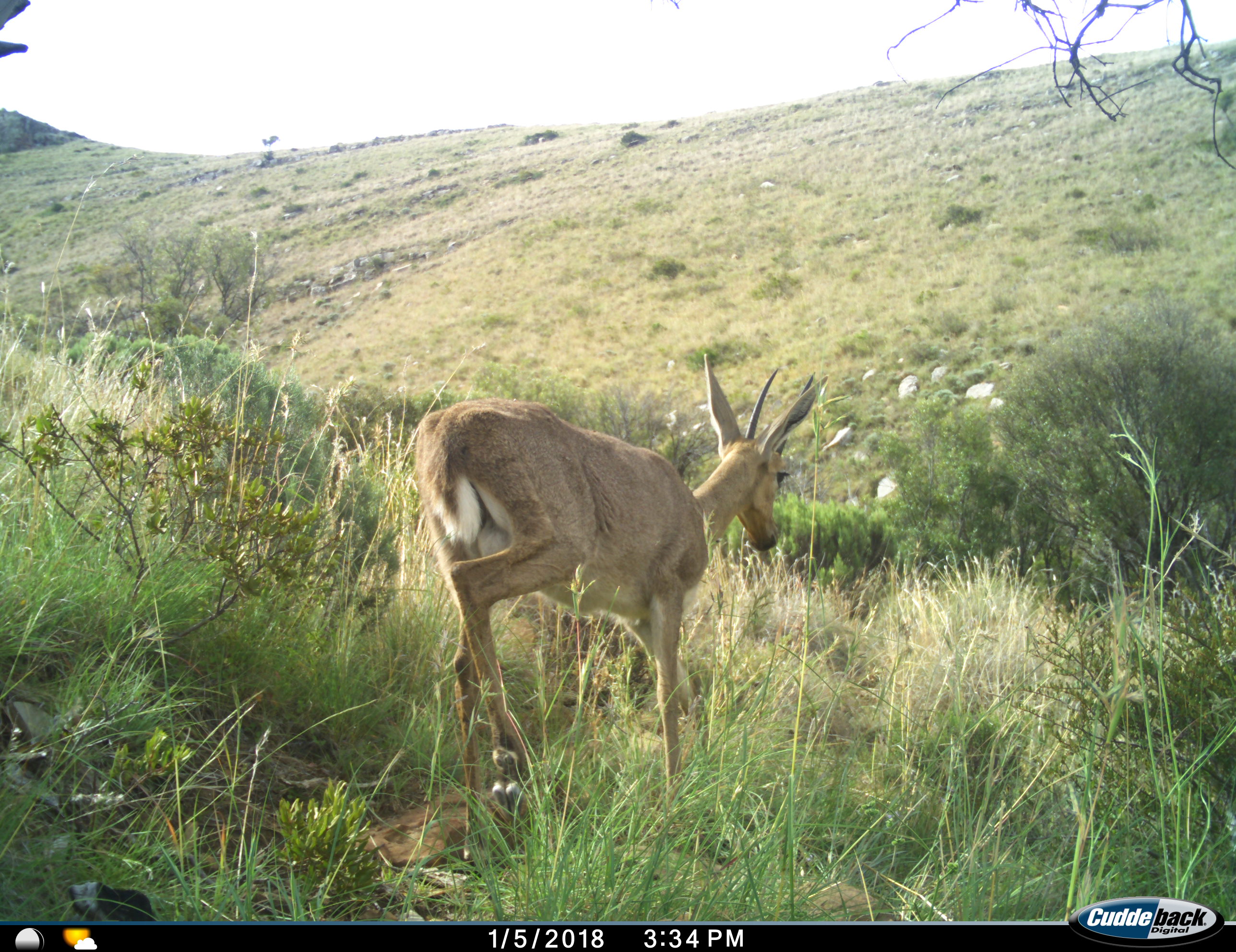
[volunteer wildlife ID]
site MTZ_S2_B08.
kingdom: Animalia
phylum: Chordata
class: Mammalia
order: Artiodactyla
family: Bovidae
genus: Pelea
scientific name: Pelea capreolus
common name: grey rhebok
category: rhebokgrey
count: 1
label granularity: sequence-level